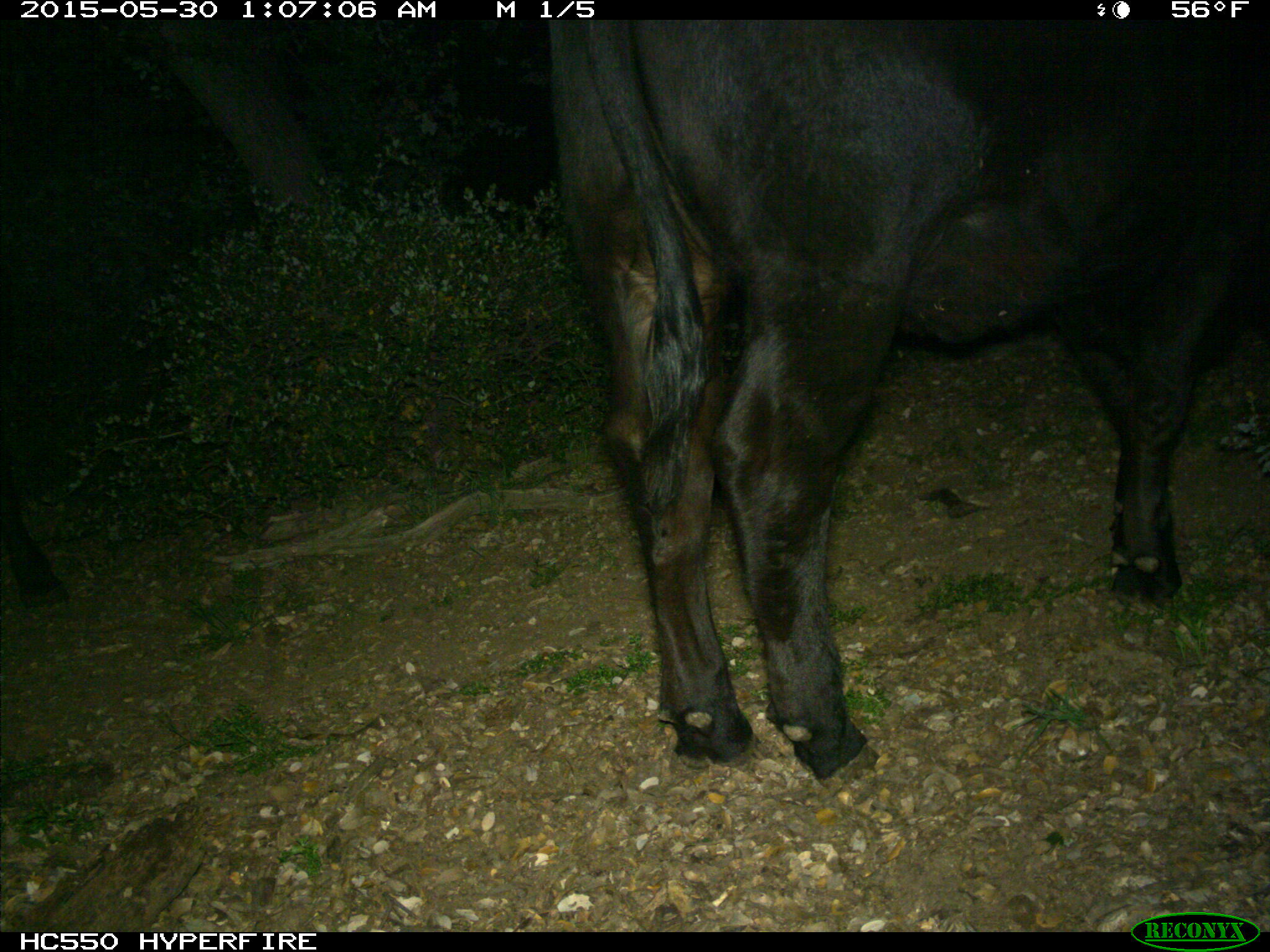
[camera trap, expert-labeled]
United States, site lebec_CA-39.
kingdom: Animalia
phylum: Chordata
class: Mammalia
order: Artiodactyla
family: Bovidae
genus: Bos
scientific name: Bos taurus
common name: domestic cow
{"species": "Bos taurus (domestic cow)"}